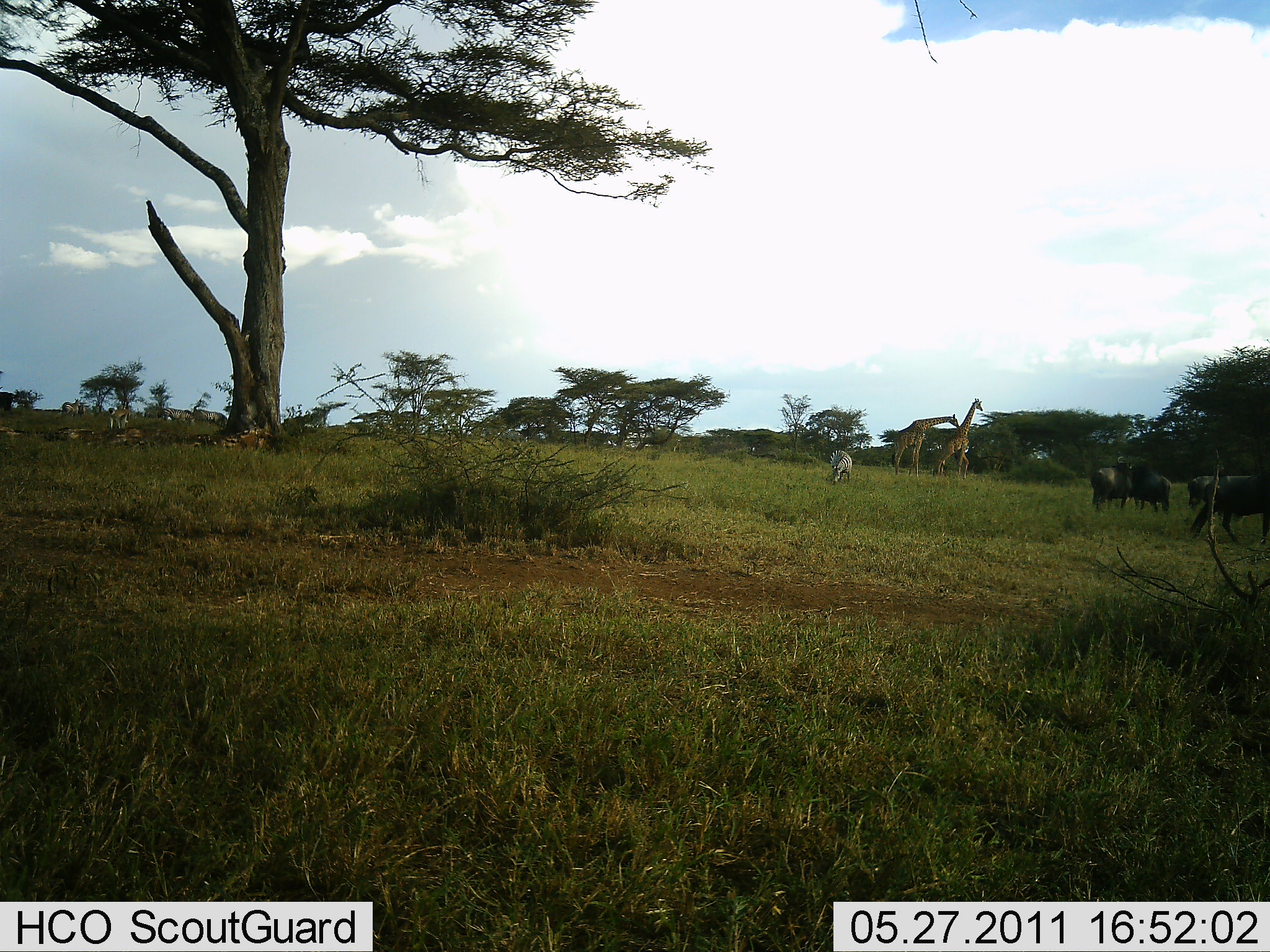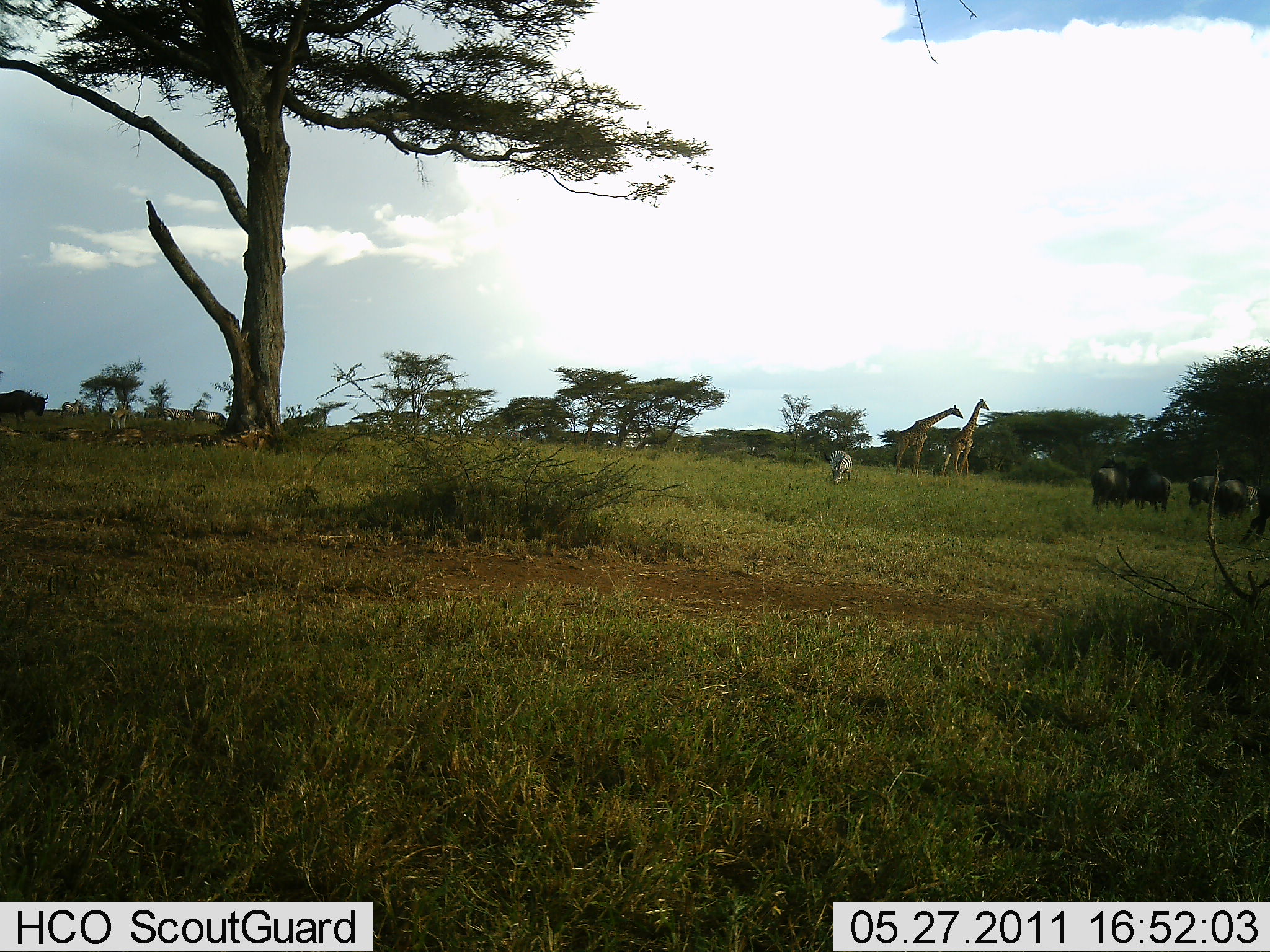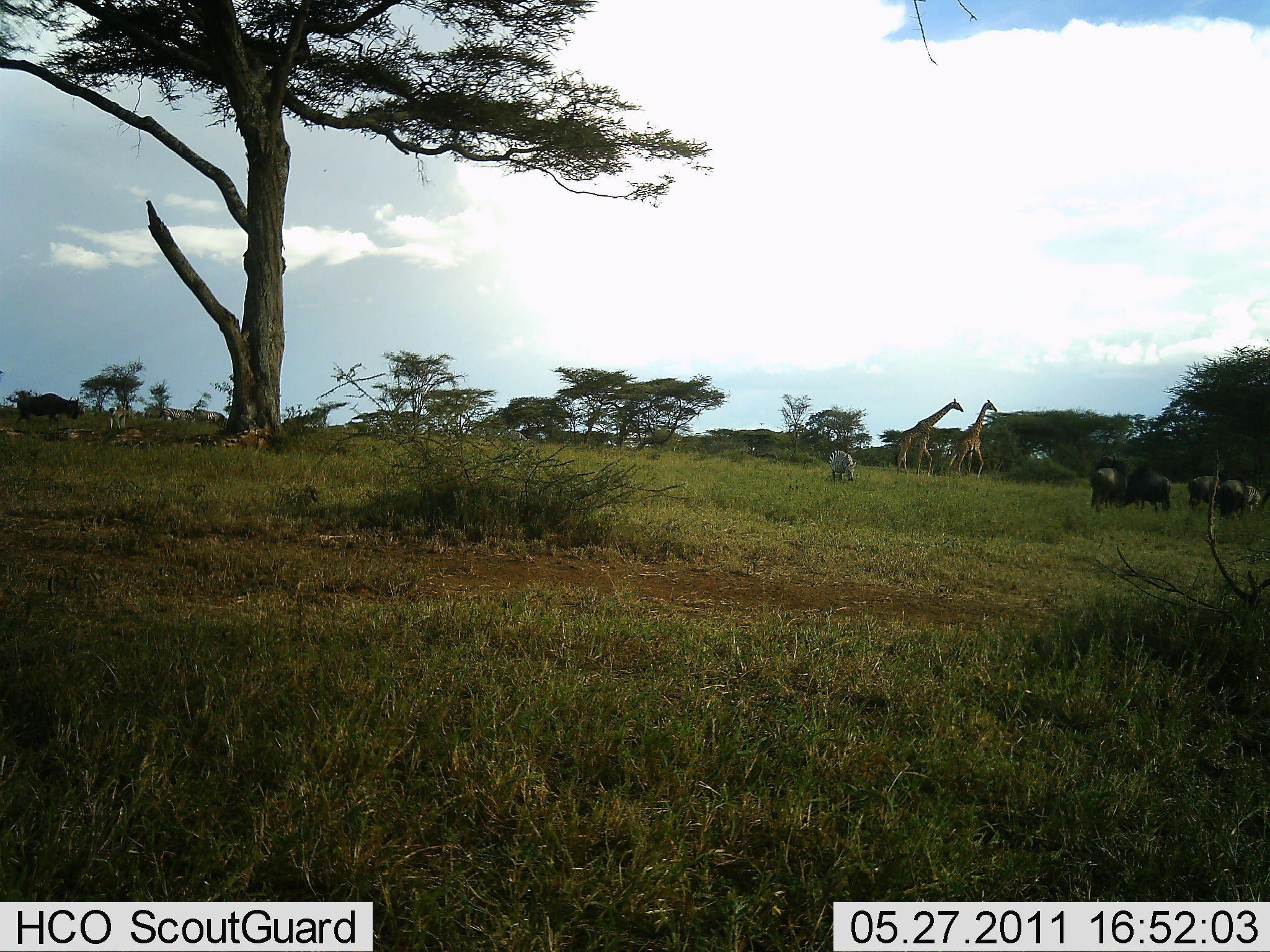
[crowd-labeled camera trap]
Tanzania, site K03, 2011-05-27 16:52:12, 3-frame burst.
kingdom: Animalia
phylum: Chordata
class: Mammalia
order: Artiodactyla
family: Giraffidae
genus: Giraffa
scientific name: Giraffa camelopardalis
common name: giraffe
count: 2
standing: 48%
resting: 0%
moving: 40%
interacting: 4%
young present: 0%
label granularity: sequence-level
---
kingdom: Animalia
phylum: Chordata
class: Mammalia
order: Artiodactyla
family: Bovidae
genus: Connochaetes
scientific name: Connochaetes taurinus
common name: blue wildebeest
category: wildebeest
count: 5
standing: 47%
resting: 12%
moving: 29%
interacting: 0%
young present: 0%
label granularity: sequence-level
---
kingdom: Animalia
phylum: Chordata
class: Mammalia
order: Perissodactyla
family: Equidae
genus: Equus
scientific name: Equus quagga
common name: plains zebra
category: zebra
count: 1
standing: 8%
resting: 0%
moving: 8%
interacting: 0%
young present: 0%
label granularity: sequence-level